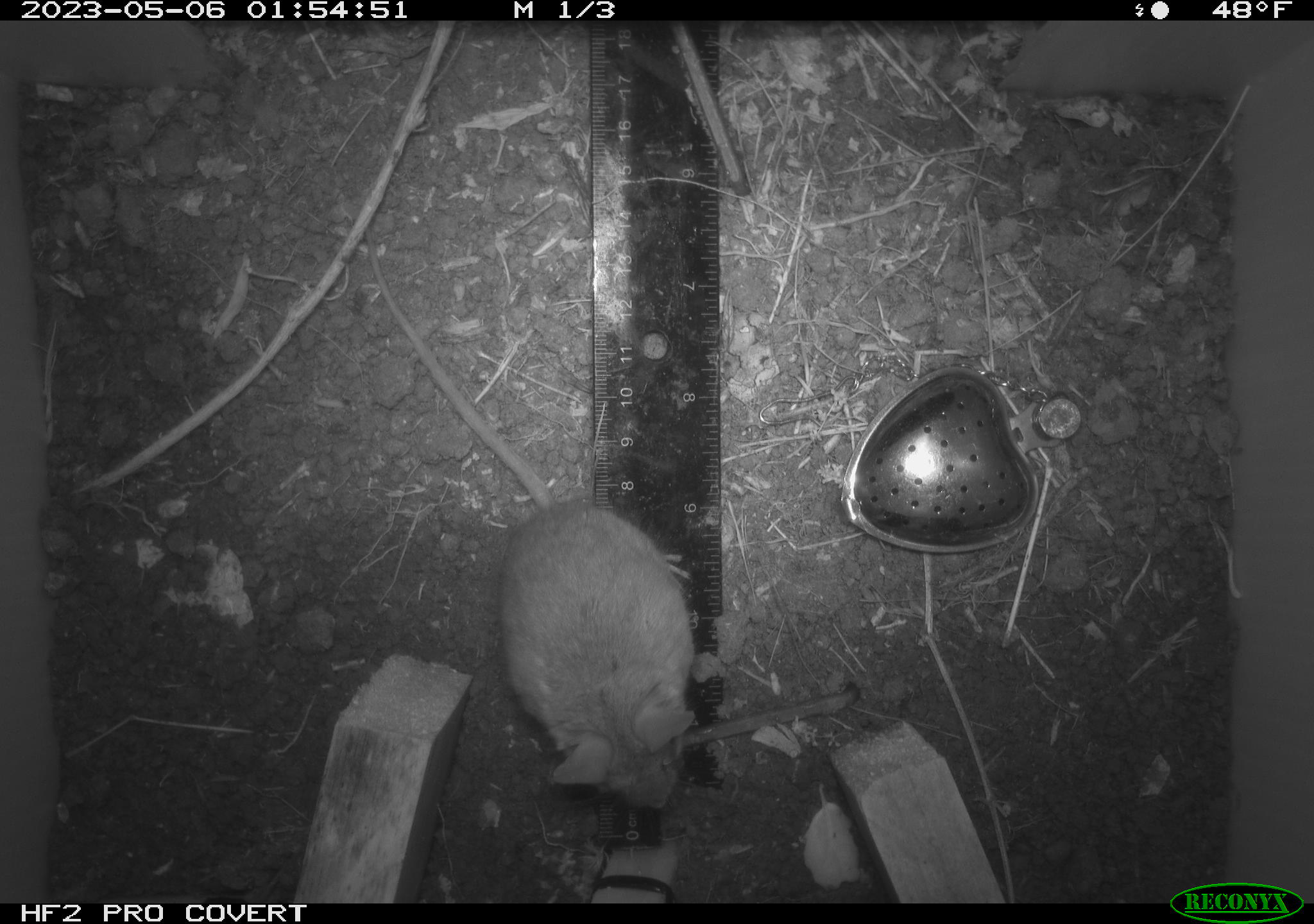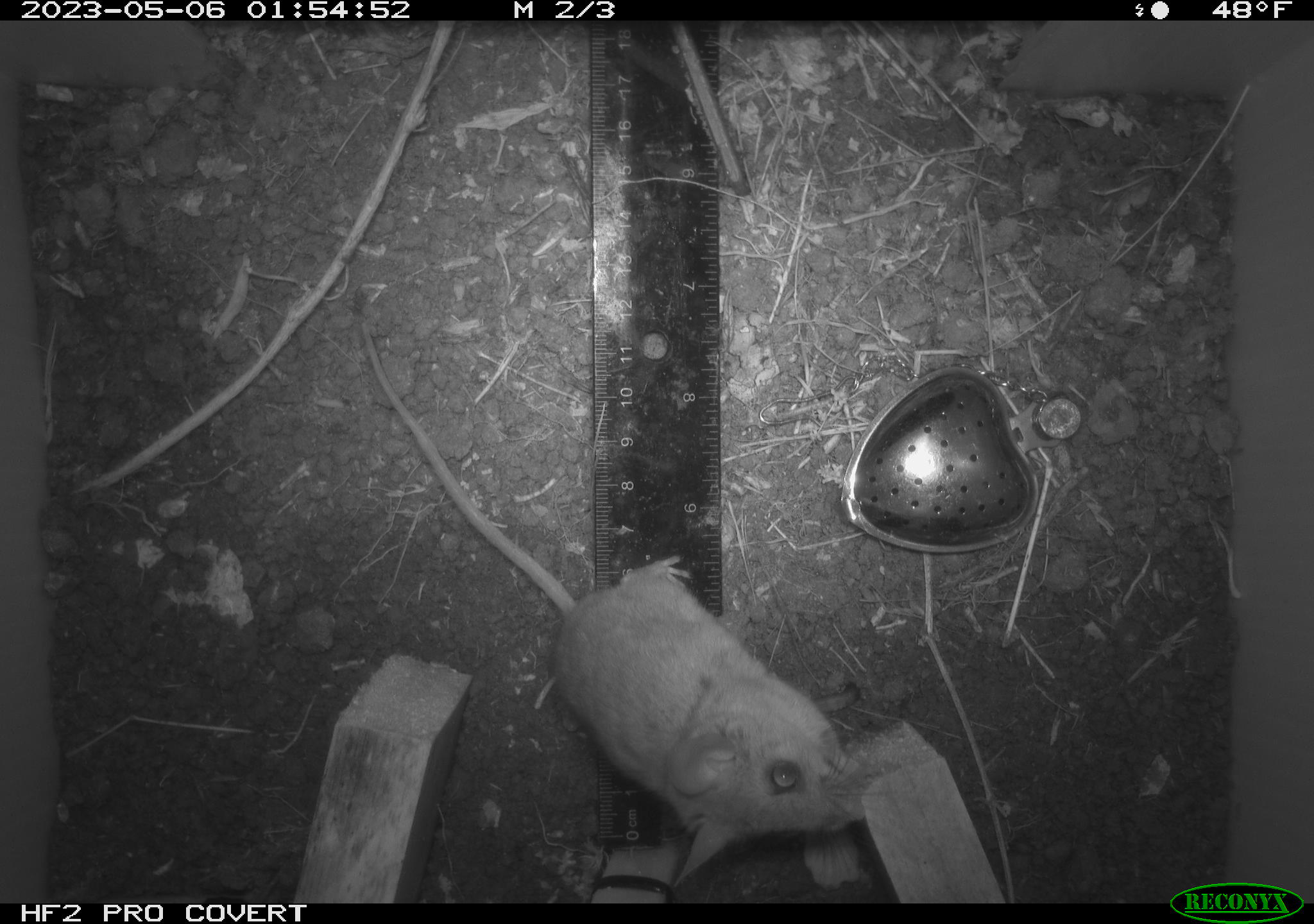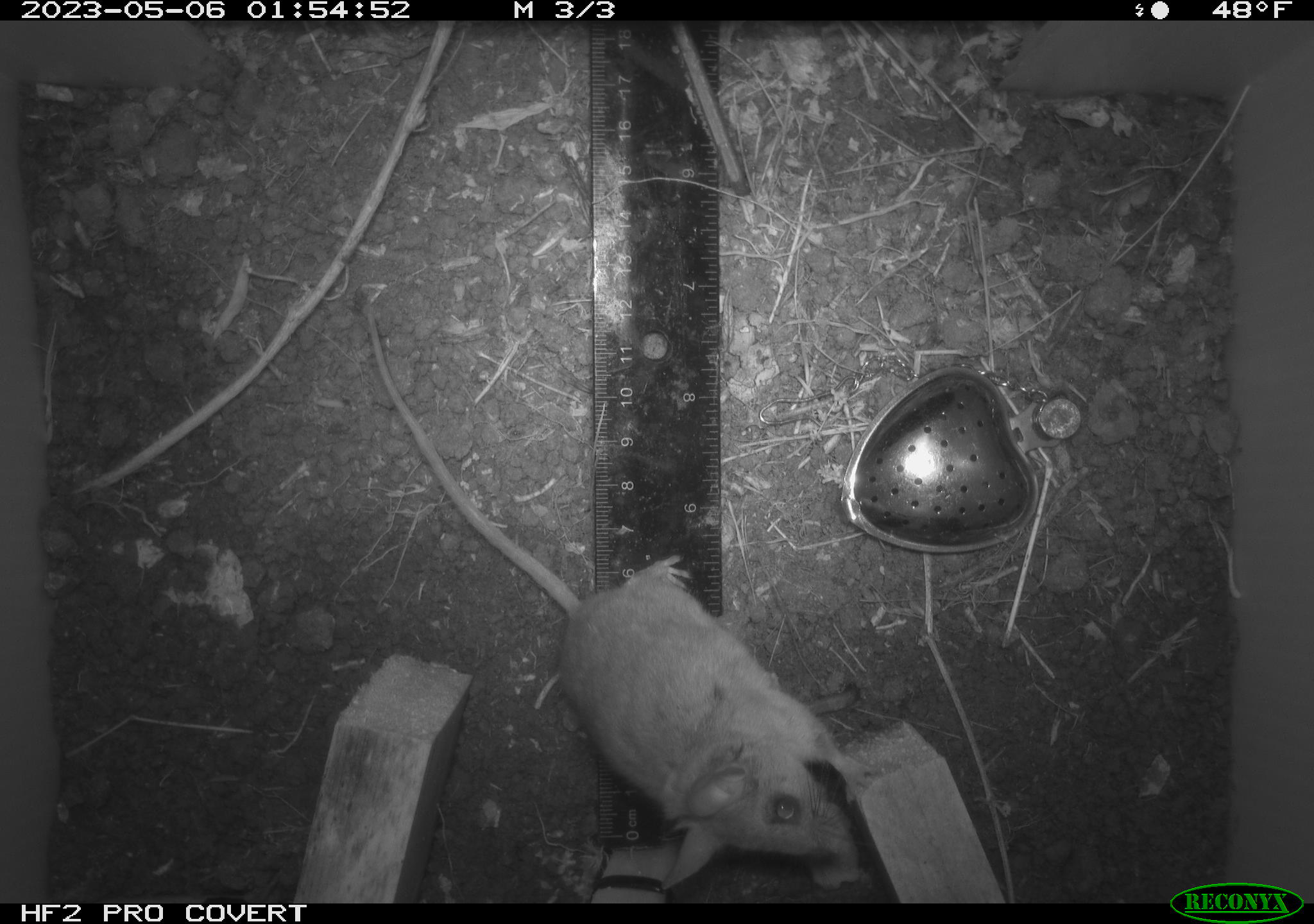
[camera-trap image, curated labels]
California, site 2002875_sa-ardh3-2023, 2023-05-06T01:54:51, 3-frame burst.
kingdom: Animalia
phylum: Chordata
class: Mammalia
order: Rodentia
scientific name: Rodentia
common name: mouse species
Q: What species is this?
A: Mouse species (Rodentia).